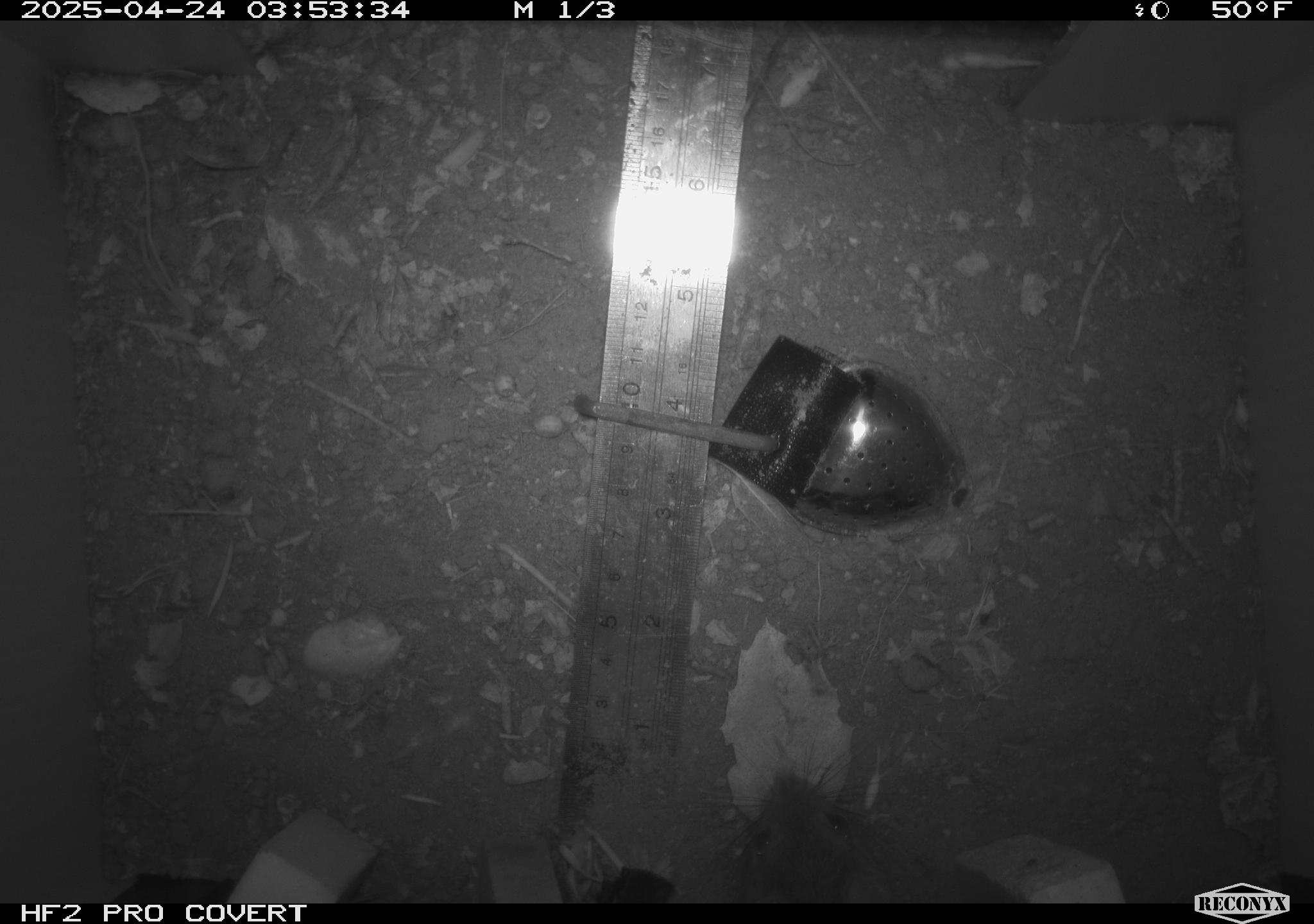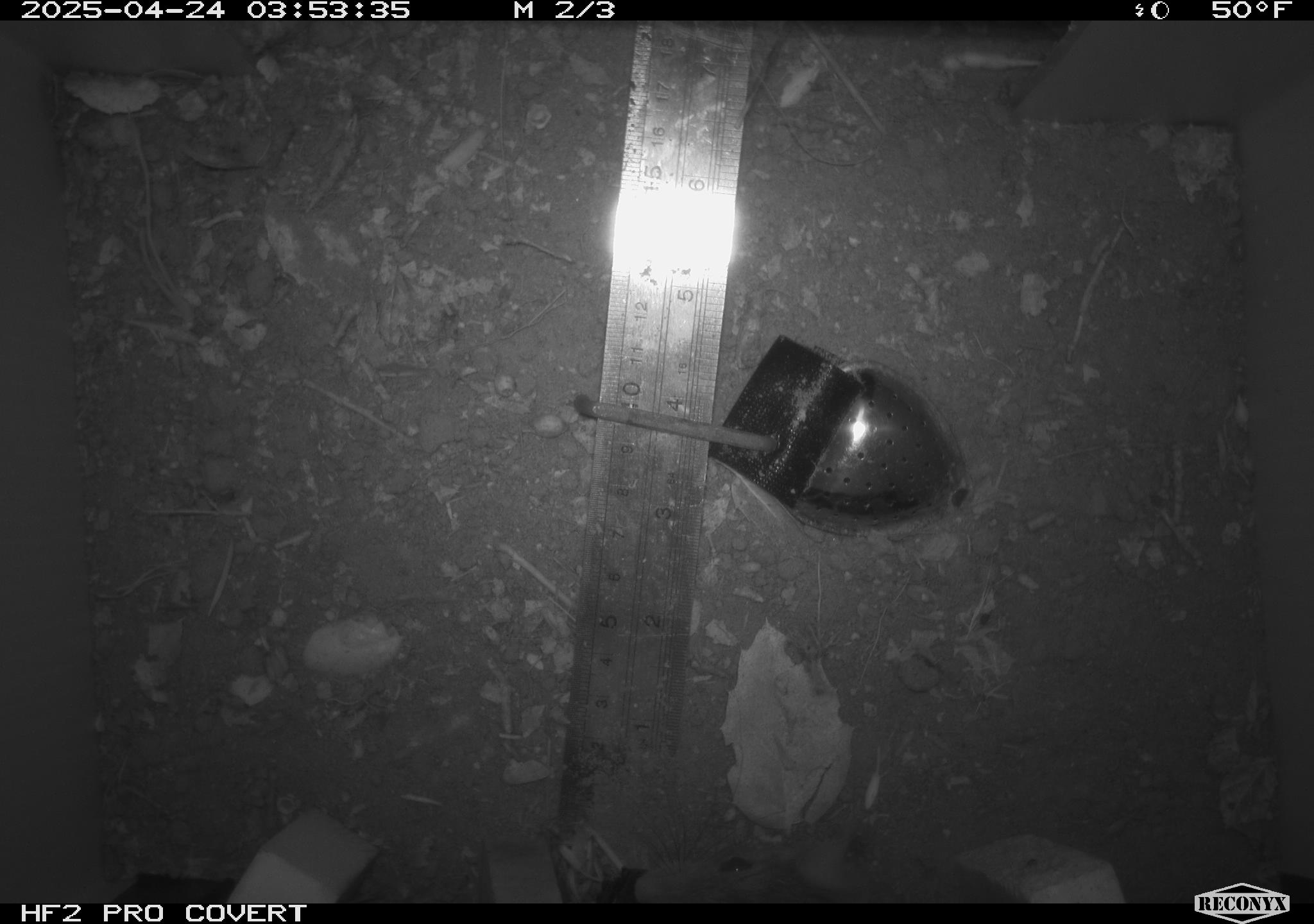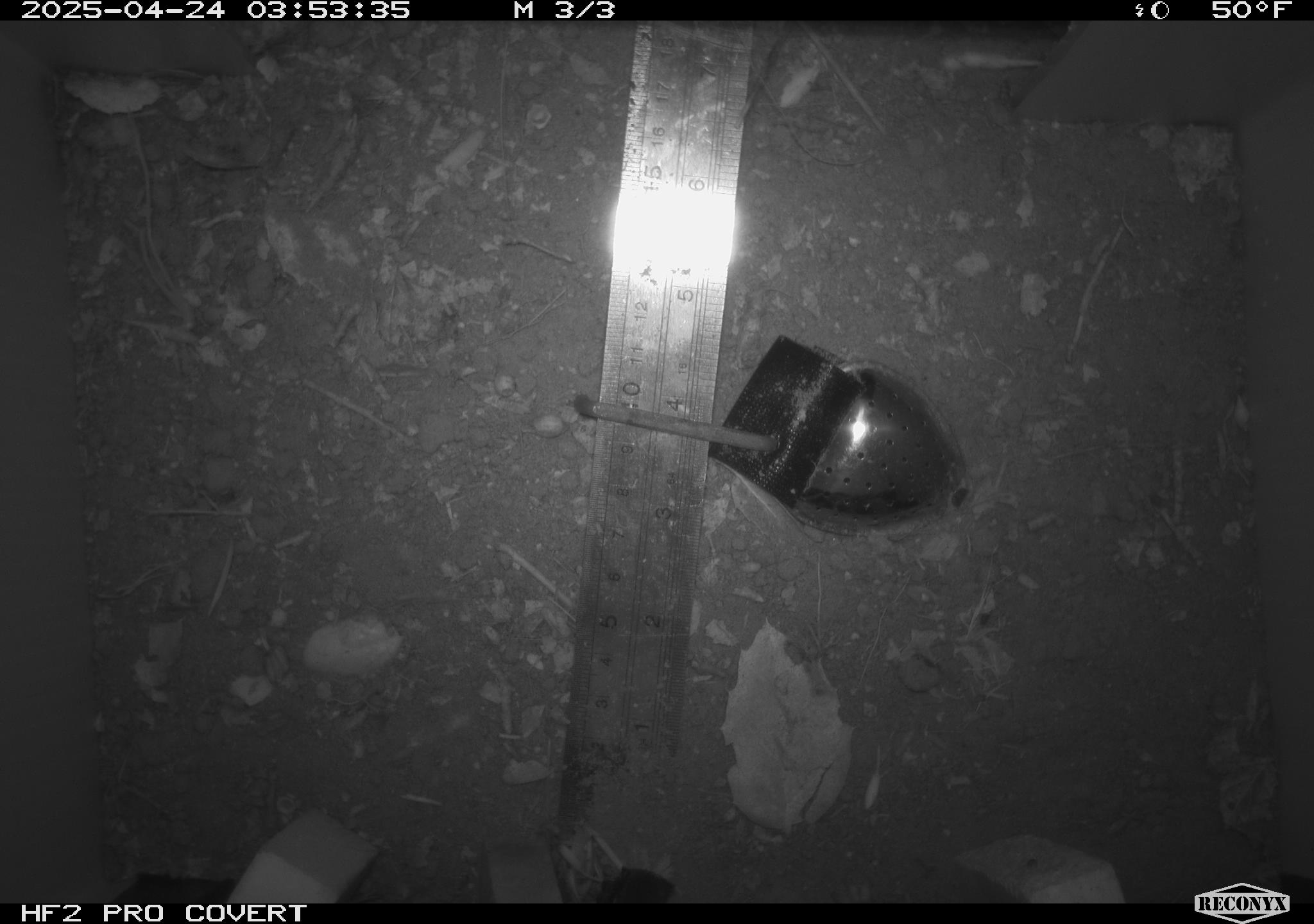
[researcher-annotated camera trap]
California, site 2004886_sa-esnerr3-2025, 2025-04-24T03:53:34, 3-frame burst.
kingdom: Animalia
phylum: Chordata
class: Mammalia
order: Rodentia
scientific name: Rodentia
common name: rodent